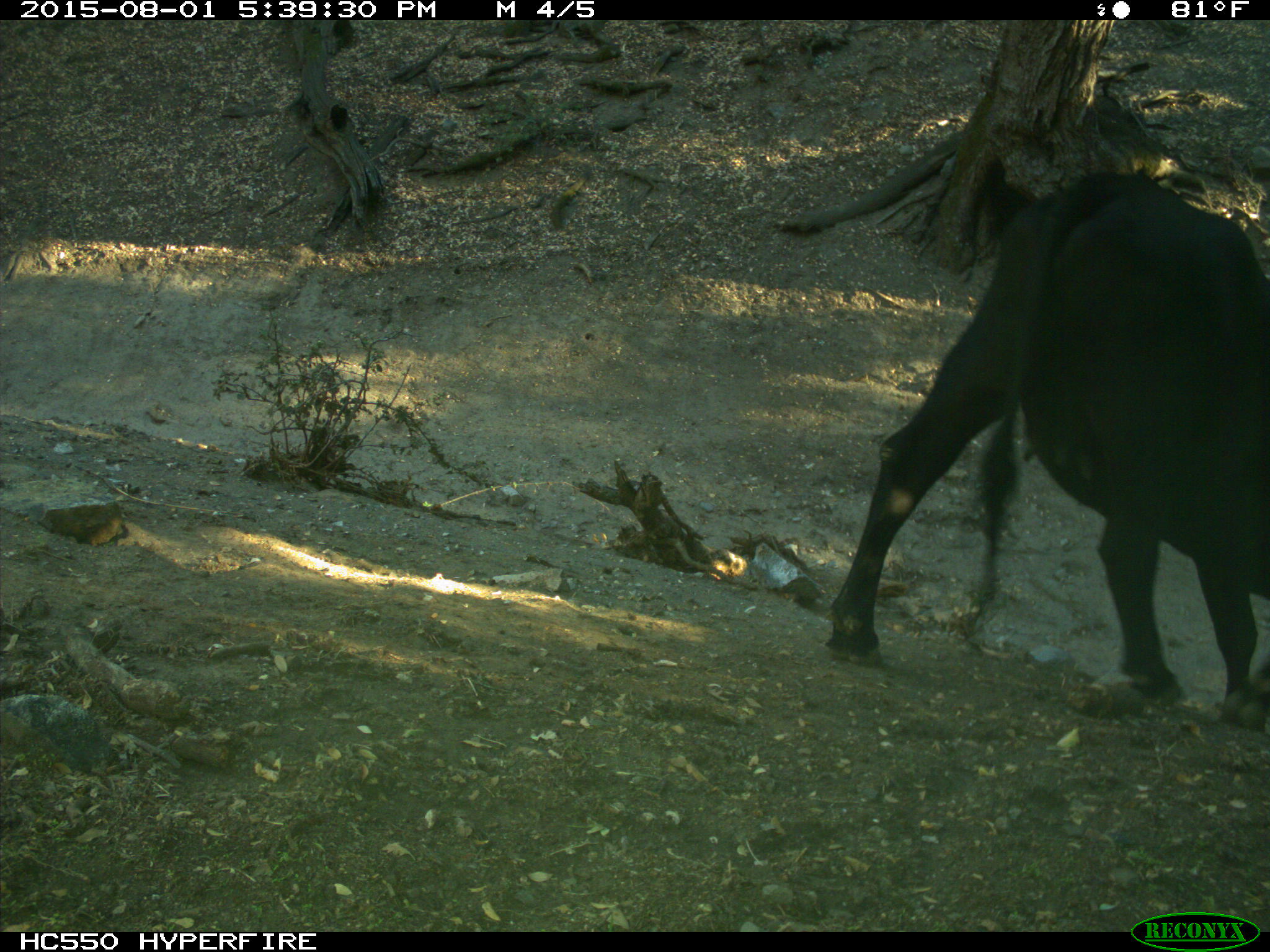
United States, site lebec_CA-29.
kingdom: Animalia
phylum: Chordata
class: Mammalia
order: Artiodactyla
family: Bovidae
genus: Bos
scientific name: Bos taurus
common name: domestic cow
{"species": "Bos taurus (domestic cow)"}